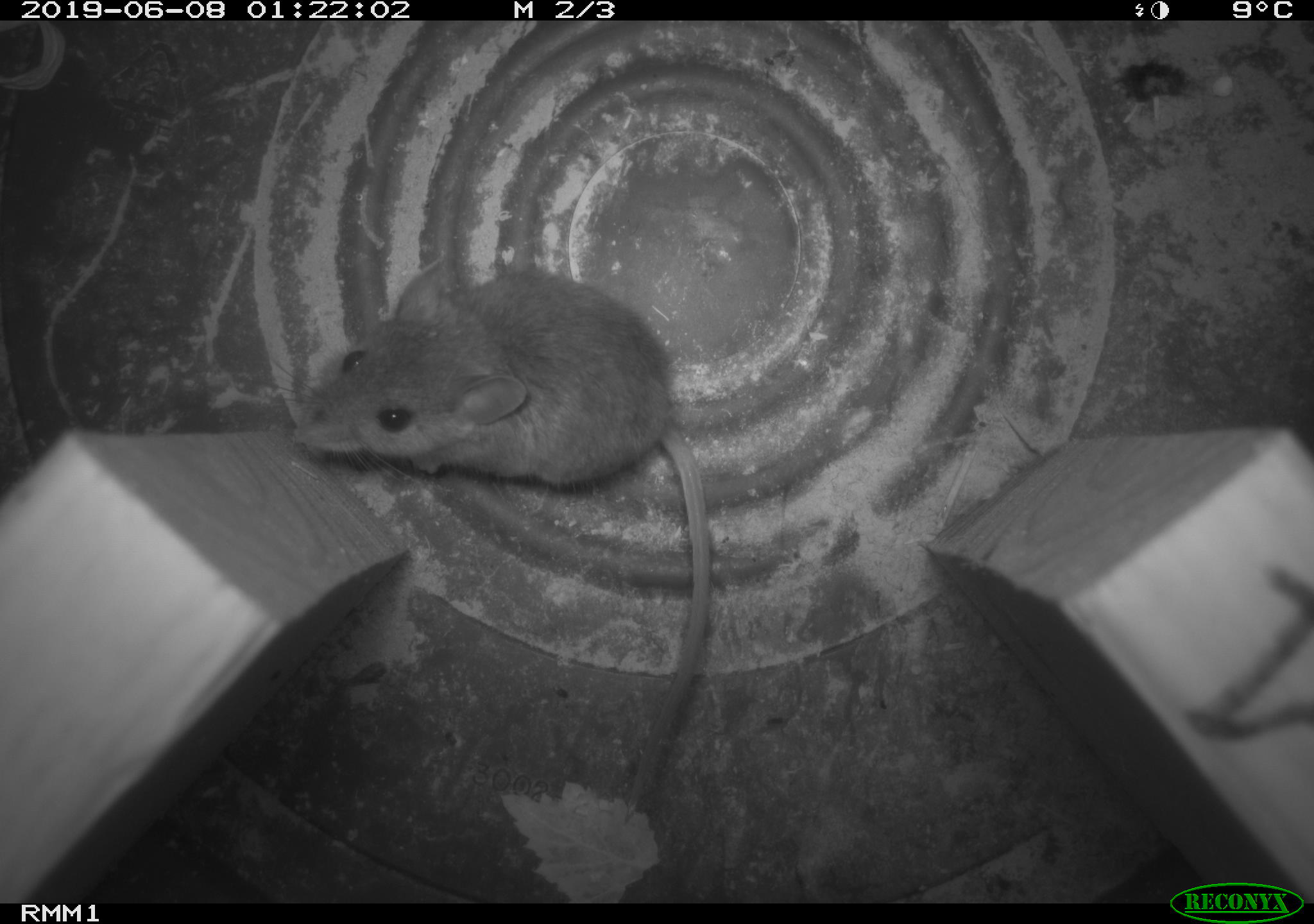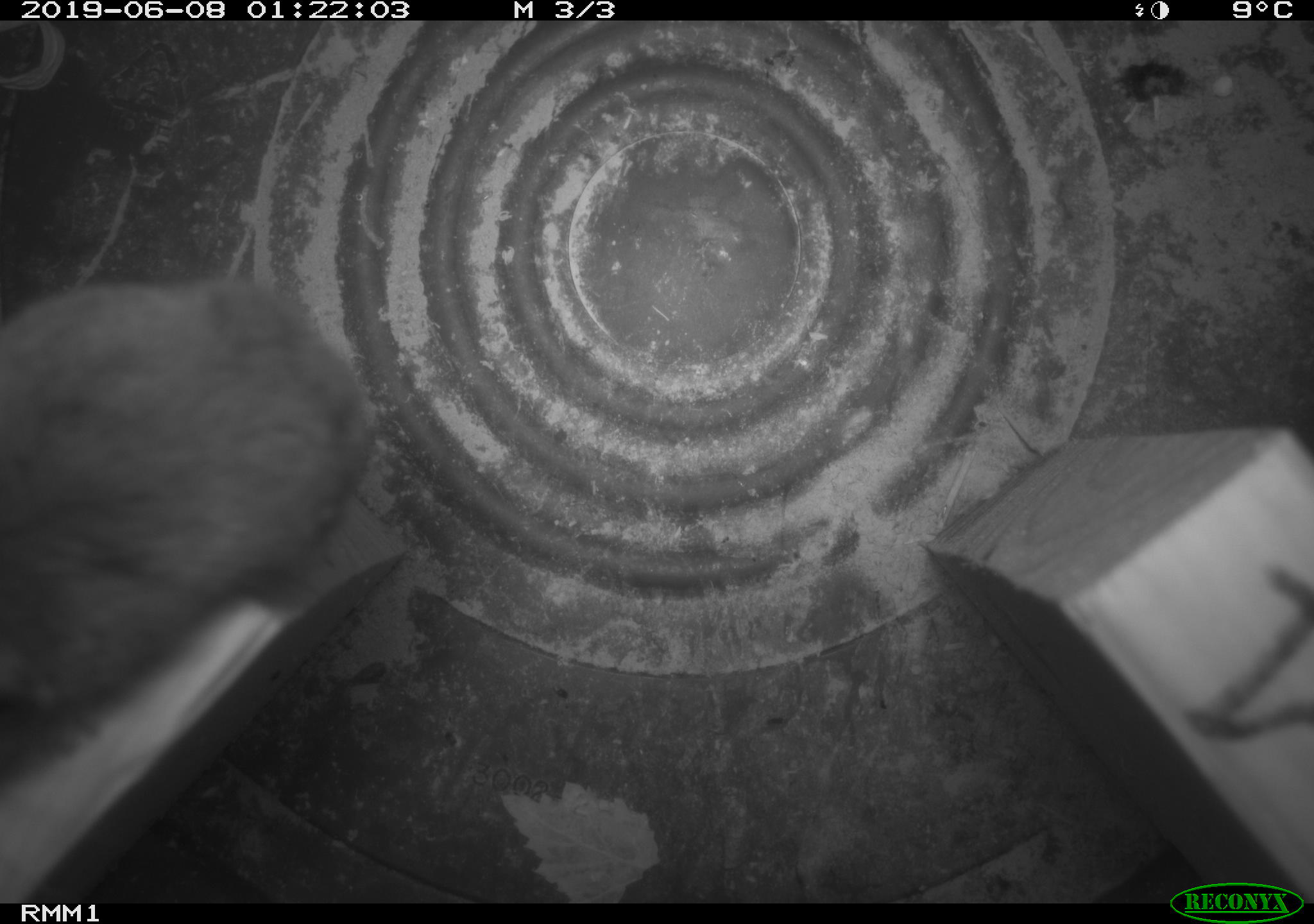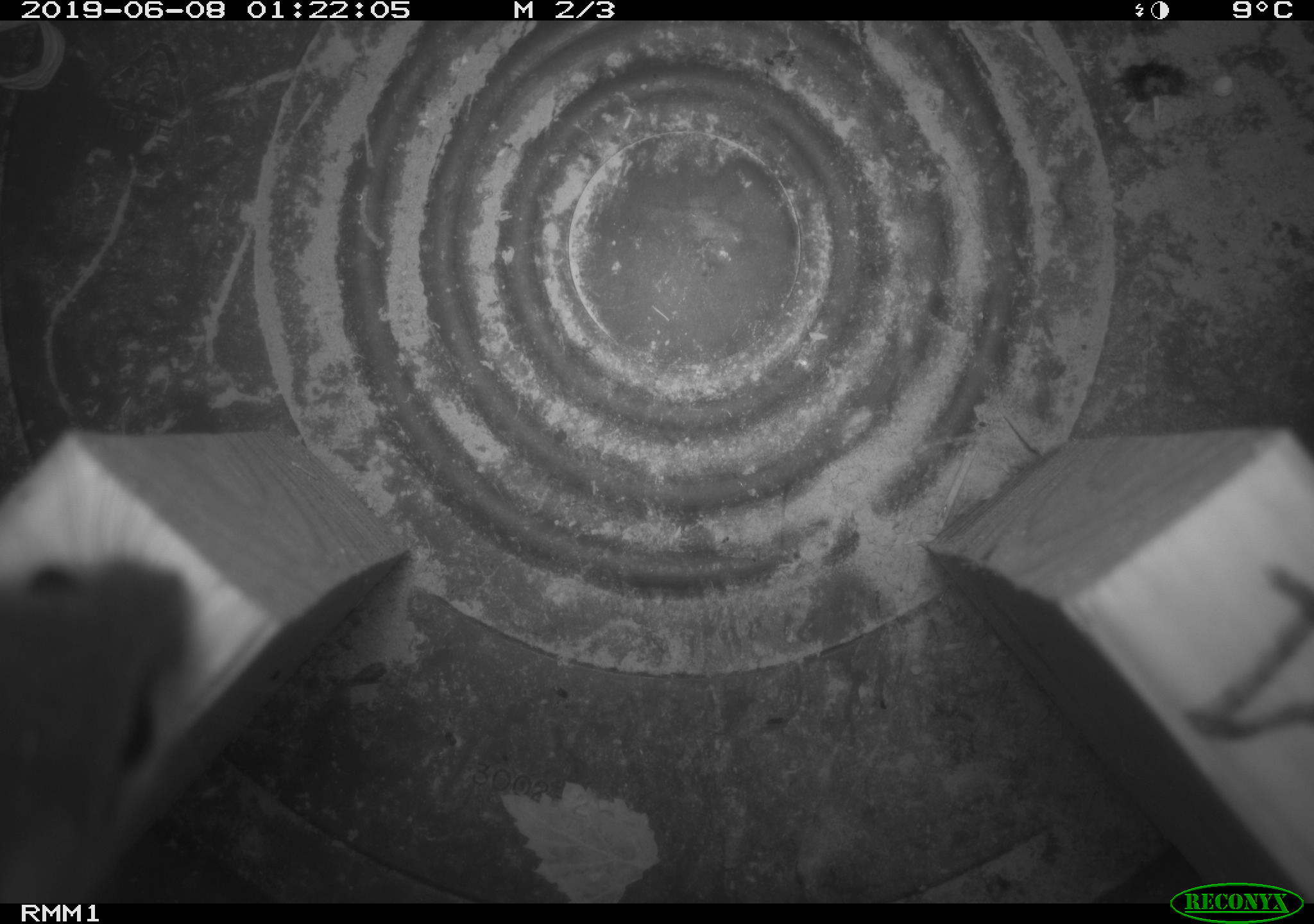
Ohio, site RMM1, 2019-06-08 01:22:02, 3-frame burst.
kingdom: Animalia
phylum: Chordata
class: Mammalia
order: Rodentia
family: Cricetidae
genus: Peromyscus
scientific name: Peromyscus leucopus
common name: white-footed mouse